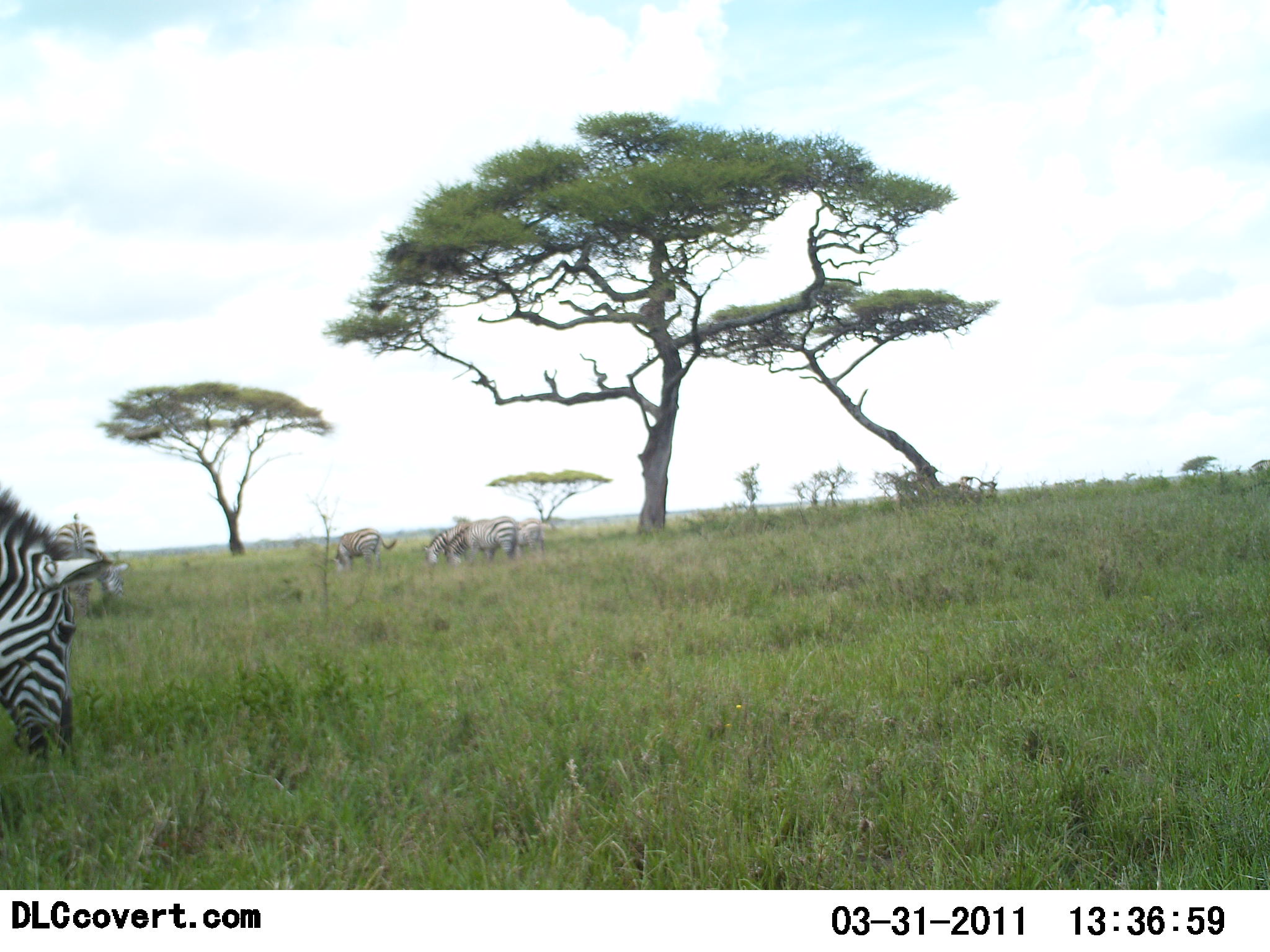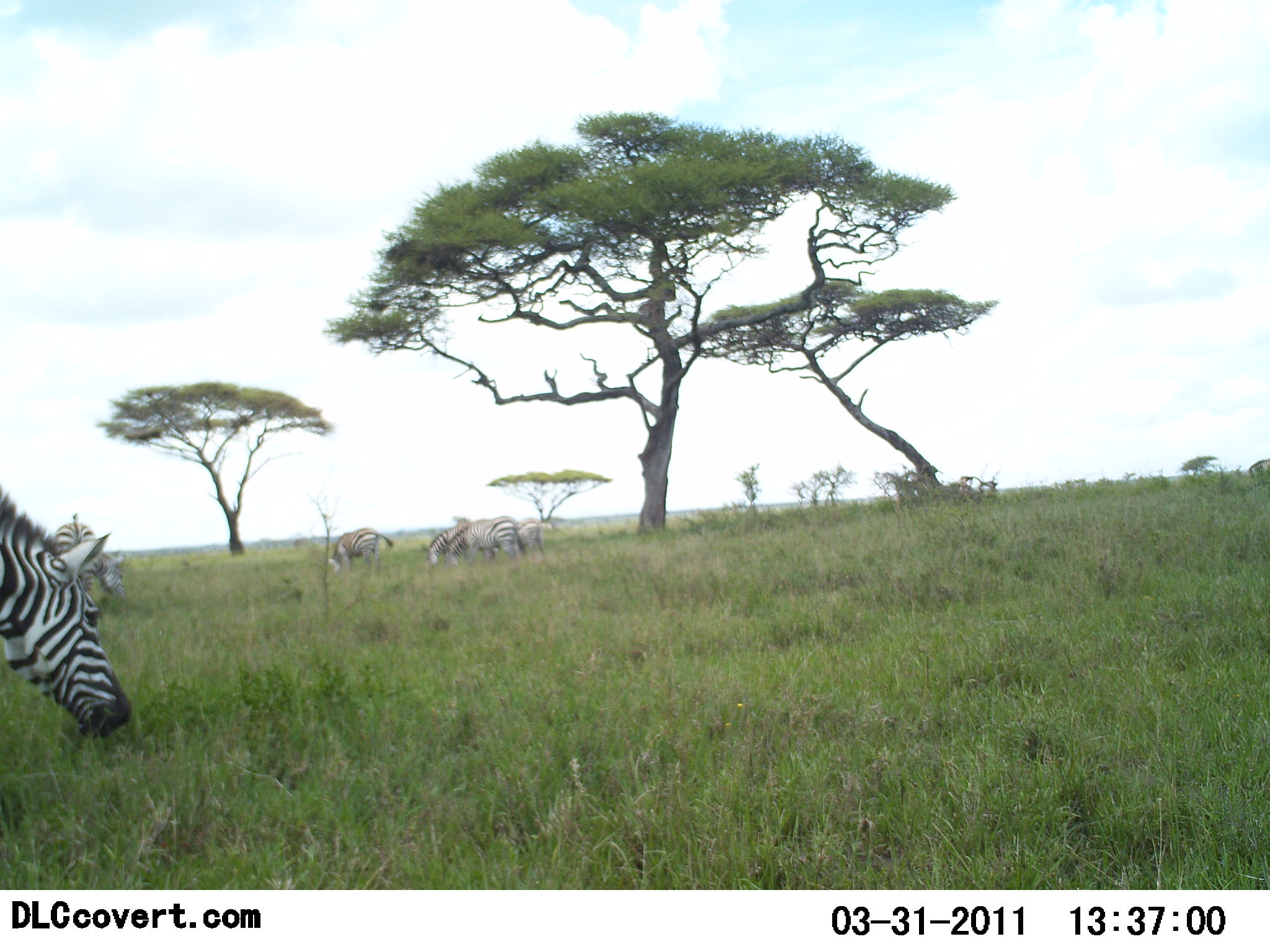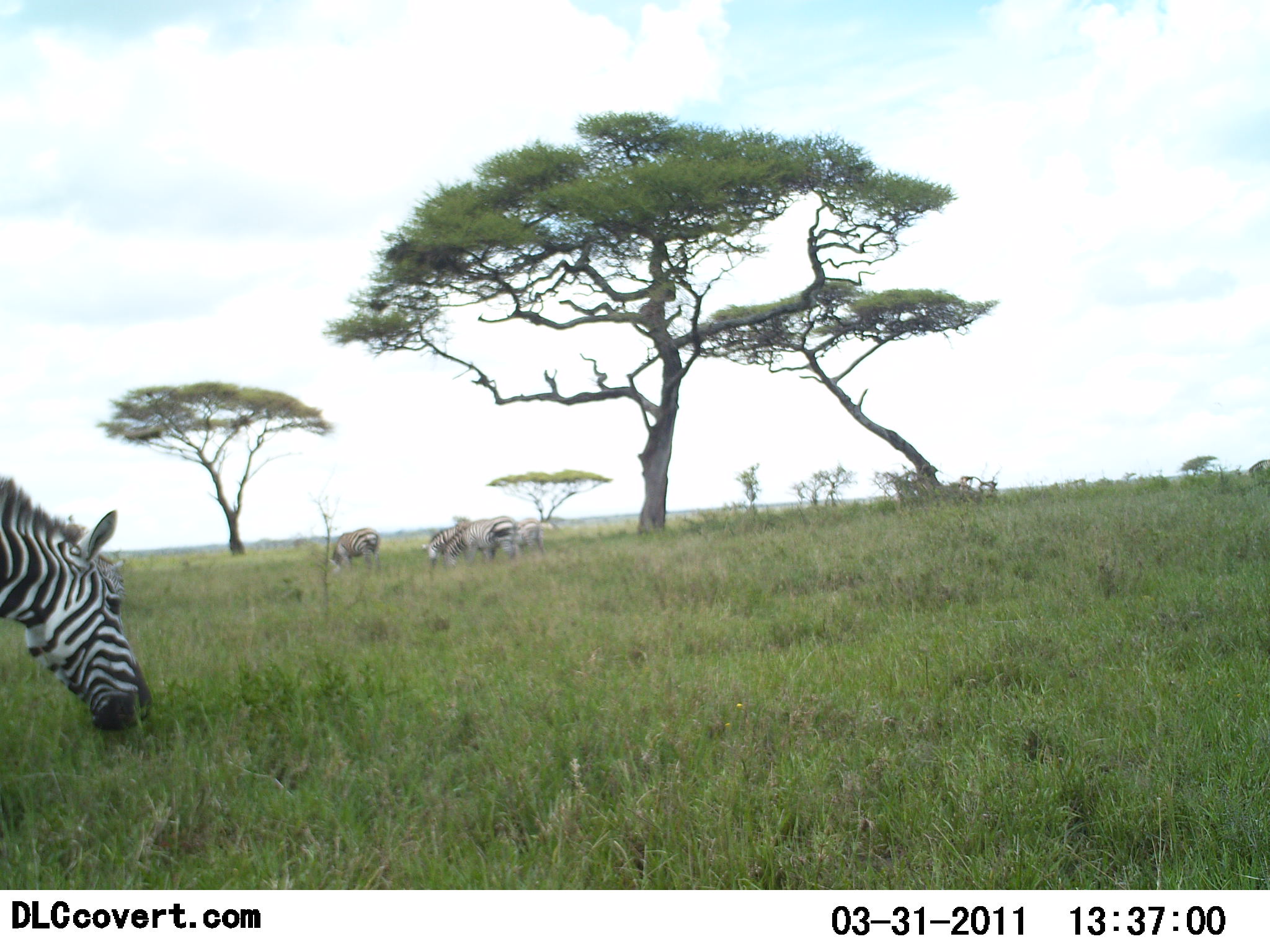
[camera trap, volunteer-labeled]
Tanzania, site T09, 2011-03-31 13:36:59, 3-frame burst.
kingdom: Animalia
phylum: Chordata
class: Mammalia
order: Perissodactyla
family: Equidae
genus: Equus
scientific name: Equus quagga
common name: plains zebra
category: zebra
Zebra (plains zebra) (Equus quagga), count 6. Behavior (volunteer vote fractions): standing 33%, resting 0%, moving 0%, interacting 0%. Young present (vote fraction): 0%. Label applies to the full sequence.